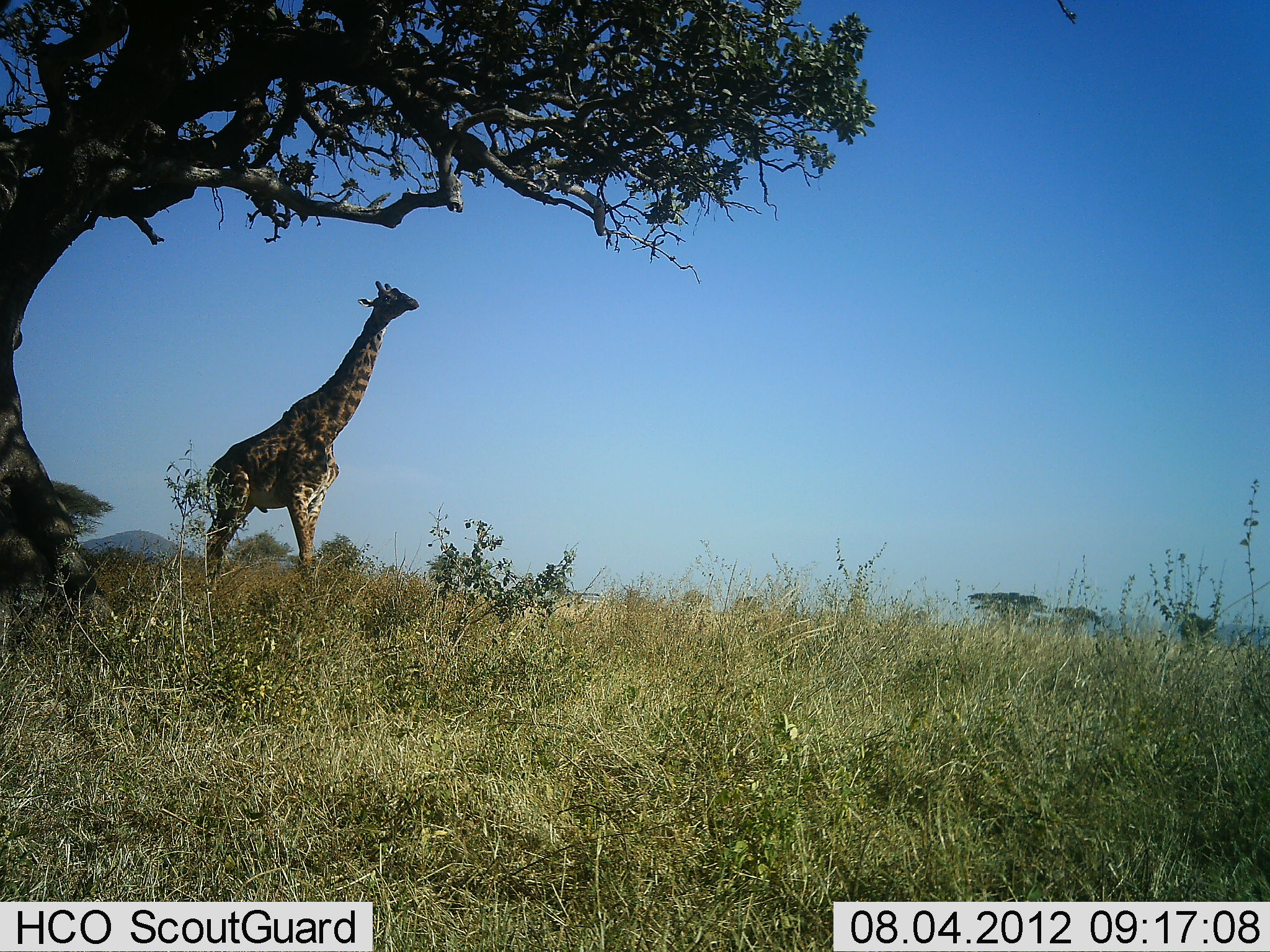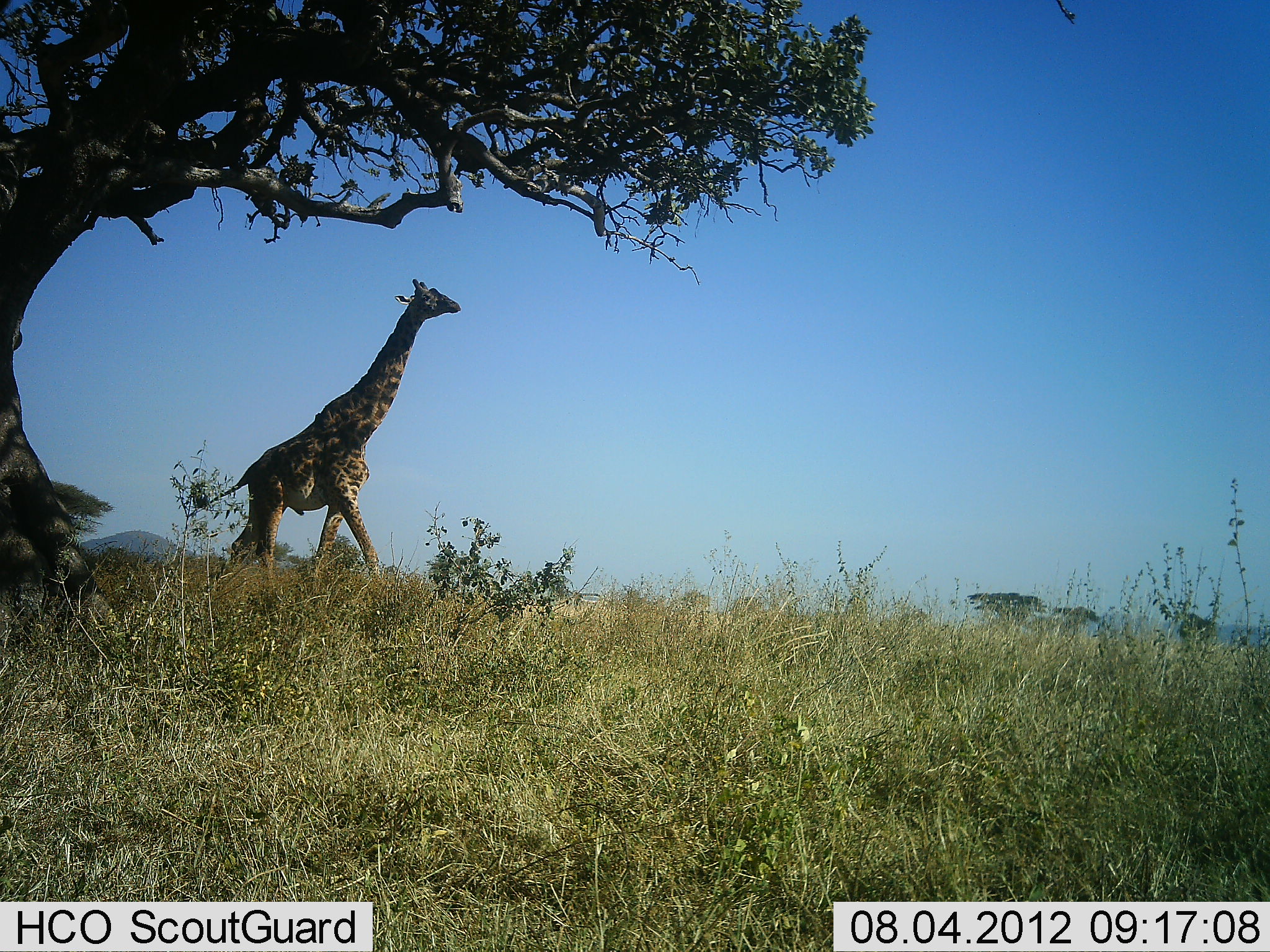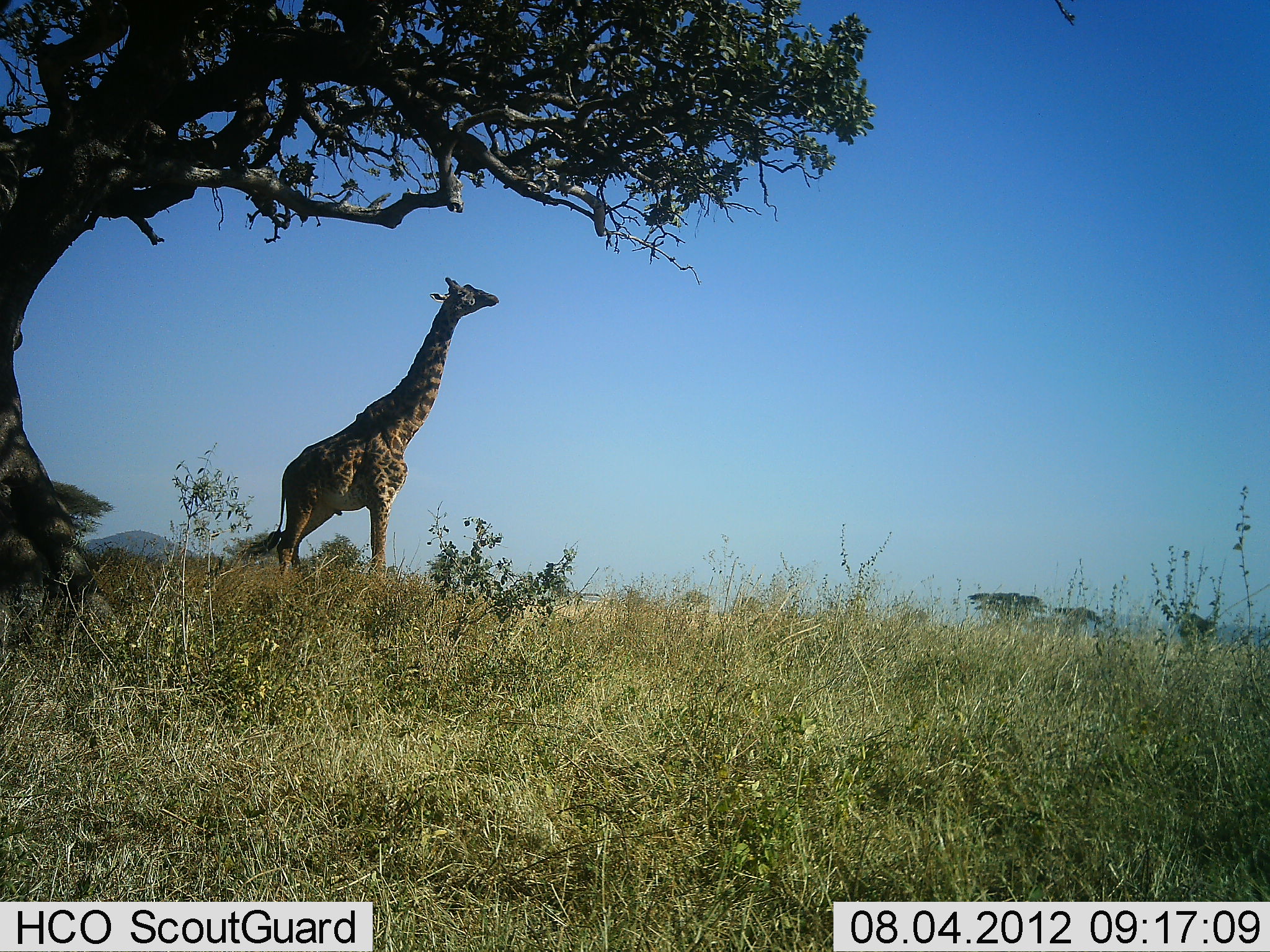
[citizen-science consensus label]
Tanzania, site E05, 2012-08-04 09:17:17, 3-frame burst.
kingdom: Animalia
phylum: Chordata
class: Mammalia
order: Artiodactyla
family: Giraffidae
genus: Giraffa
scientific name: Giraffa camelopardalis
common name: giraffe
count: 1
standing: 0%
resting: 0%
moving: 100%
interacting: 0%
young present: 0%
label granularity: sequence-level